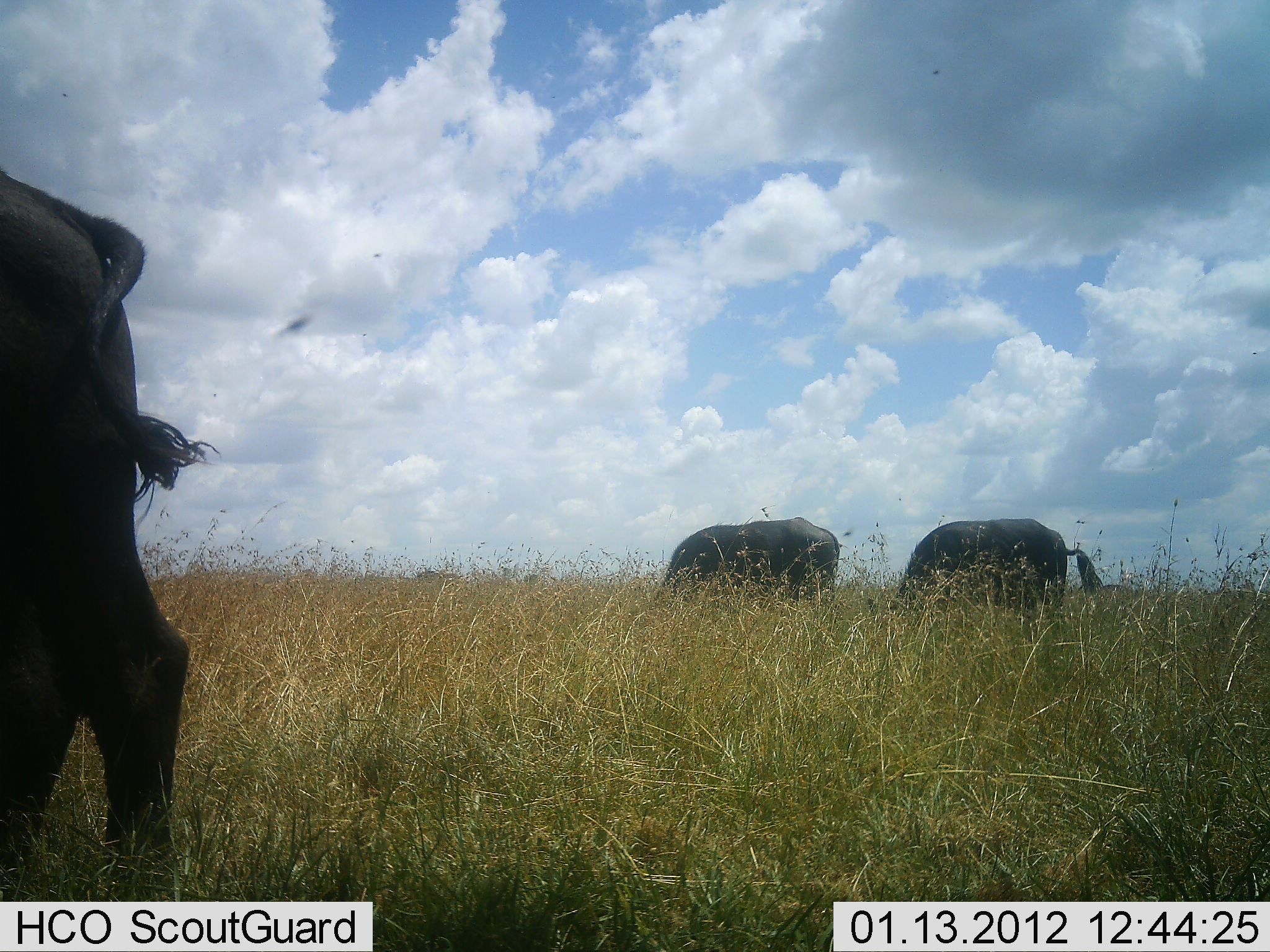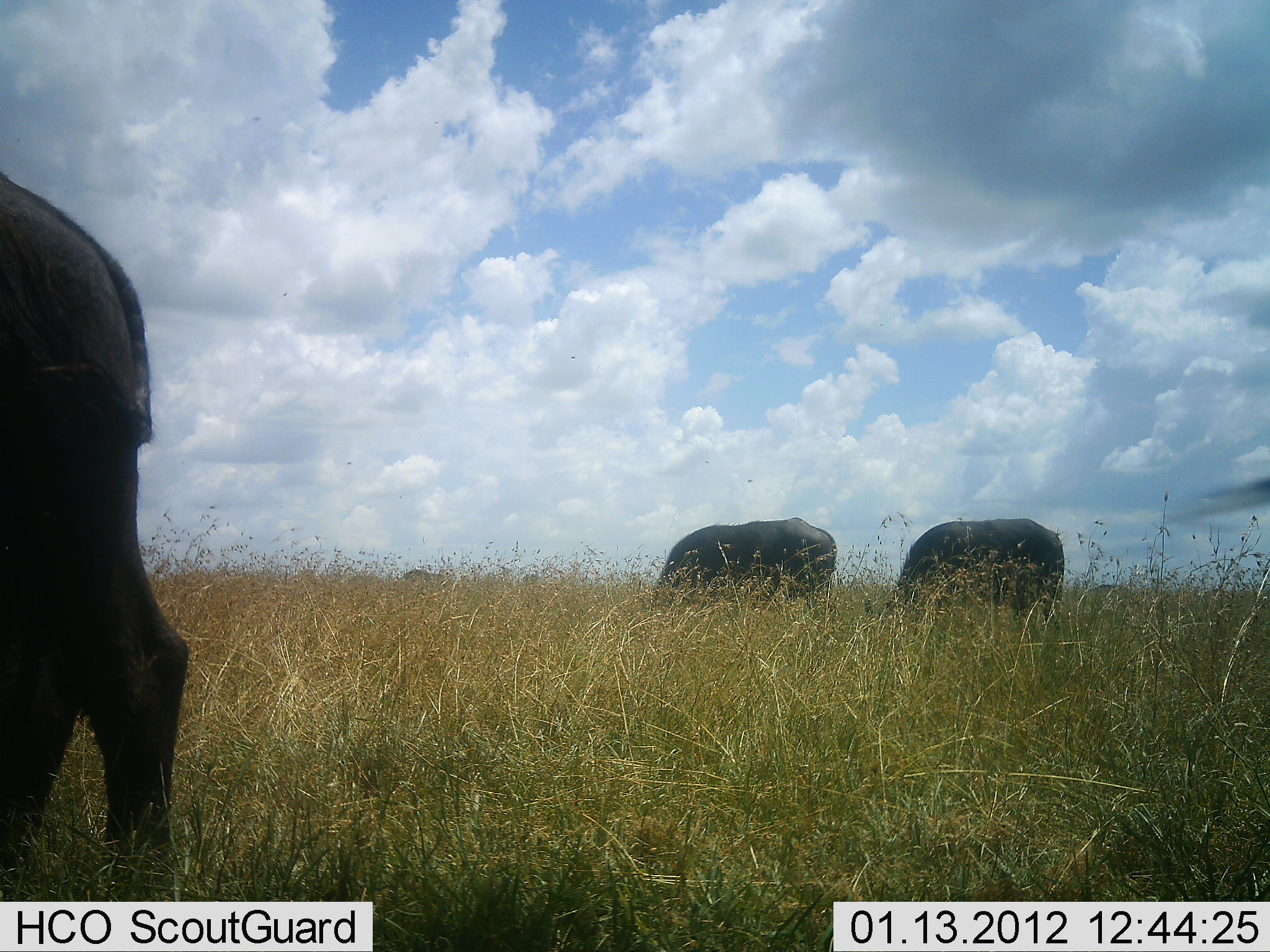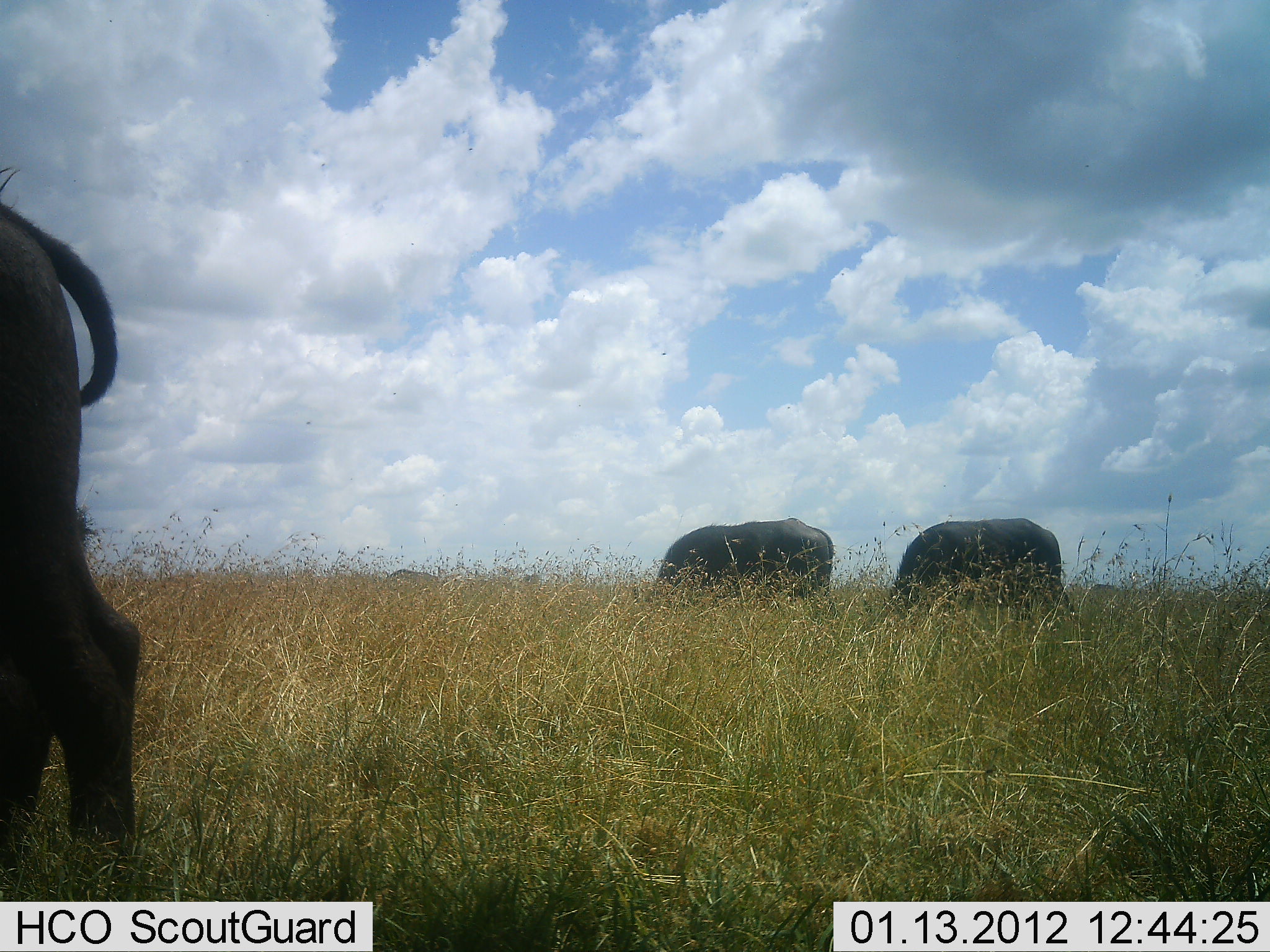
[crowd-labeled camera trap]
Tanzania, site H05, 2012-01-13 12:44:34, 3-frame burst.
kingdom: Animalia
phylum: Chordata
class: Mammalia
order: Artiodactyla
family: Bovidae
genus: Syncerus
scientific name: Syncerus caffer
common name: cape buffalo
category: buffalo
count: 4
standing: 33%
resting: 0%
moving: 17%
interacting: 0%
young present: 0%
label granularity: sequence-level